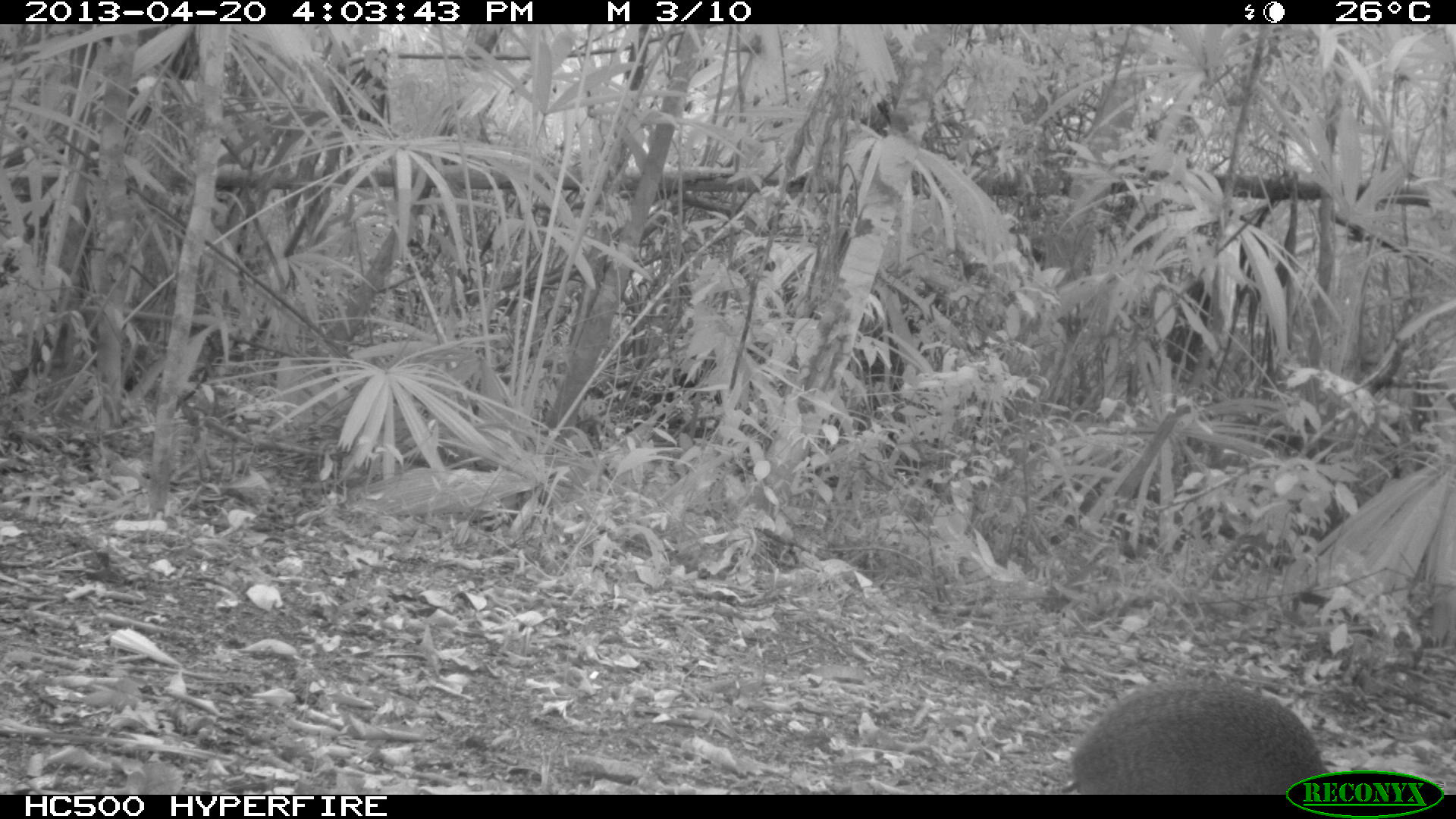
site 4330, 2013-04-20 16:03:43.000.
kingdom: Animalia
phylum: Chordata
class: Mammalia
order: Rodentia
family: Dasyproctidae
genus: Dasyprocta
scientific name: Dasyprocta punctata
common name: central american agouti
Dasyprocta punctata (central american agouti), count 1.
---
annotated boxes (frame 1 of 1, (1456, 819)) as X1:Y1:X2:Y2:
dasyprocta punctata: 1063:676:1323:792